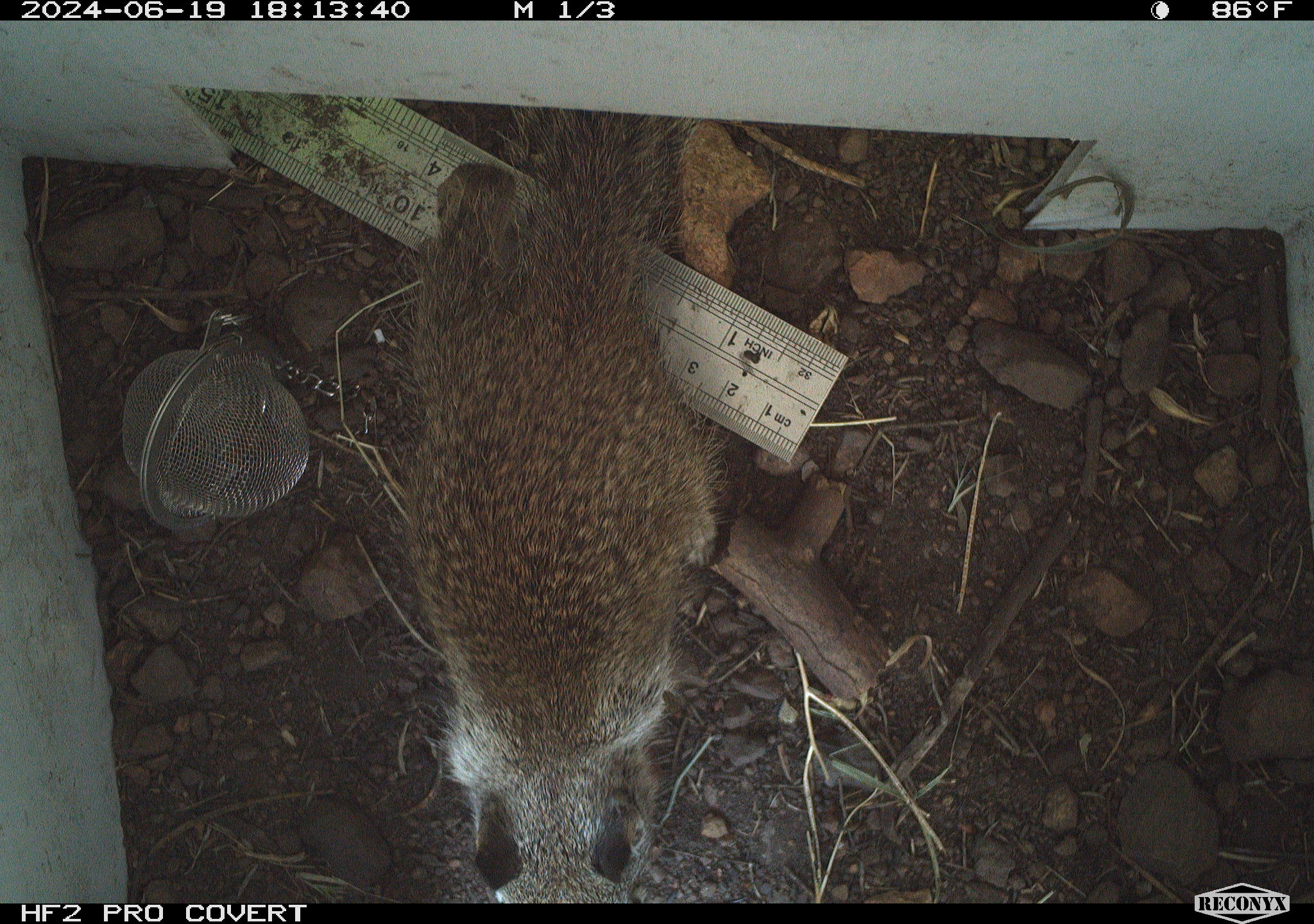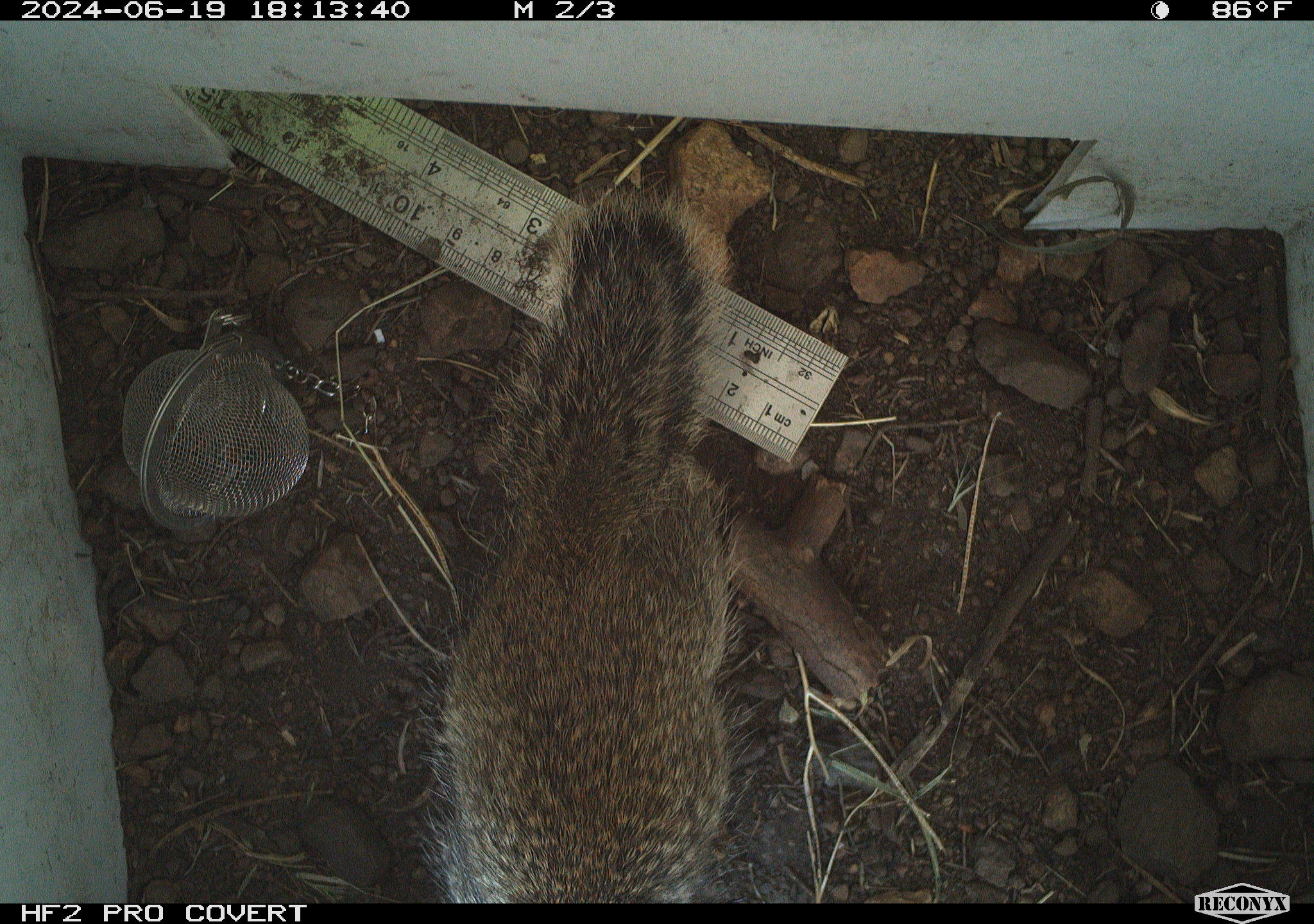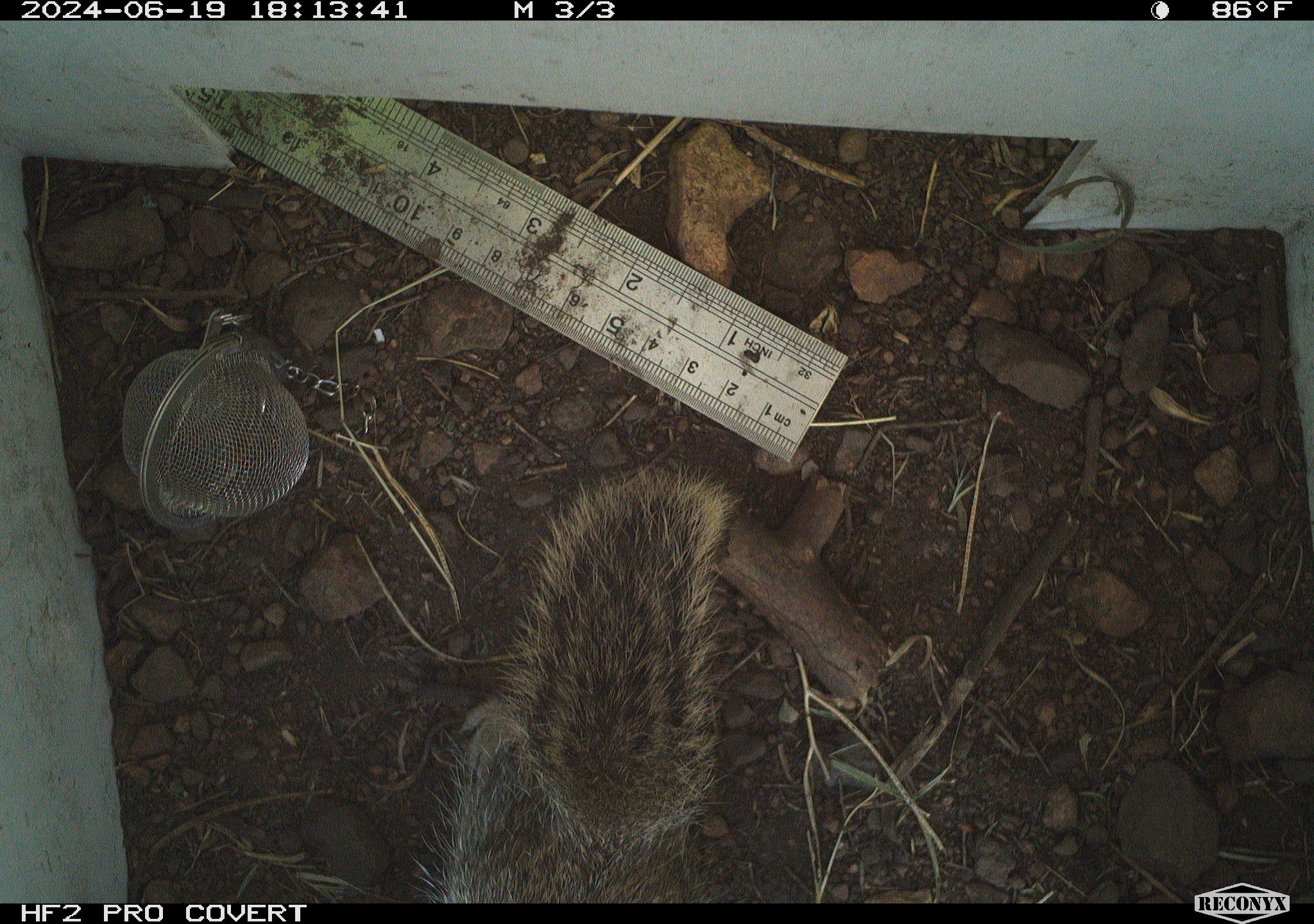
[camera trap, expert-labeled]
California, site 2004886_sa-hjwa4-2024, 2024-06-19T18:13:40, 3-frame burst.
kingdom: Animalia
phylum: Chordata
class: Mammalia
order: Rodentia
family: Sciuridae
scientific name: Sciuridae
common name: squirrels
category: sciuridae family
Sciuridae family (squirrels) (Sciuridae).